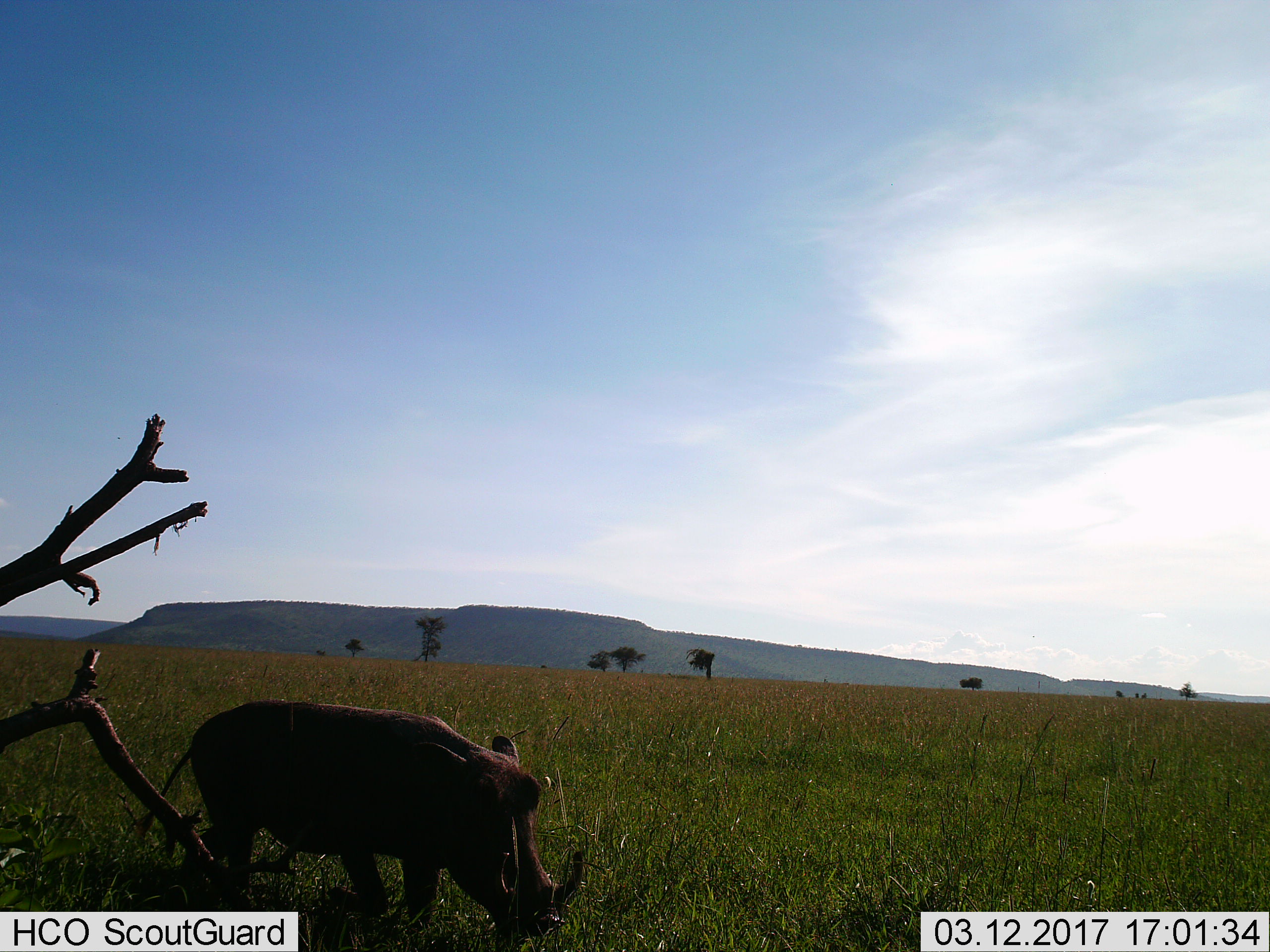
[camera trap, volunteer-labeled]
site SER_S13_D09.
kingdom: Animalia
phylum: Chordata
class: Mammalia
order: Artiodactyla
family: Suidae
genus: Phacochoerus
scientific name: Phacochoerus africanus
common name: warthog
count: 1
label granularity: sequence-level